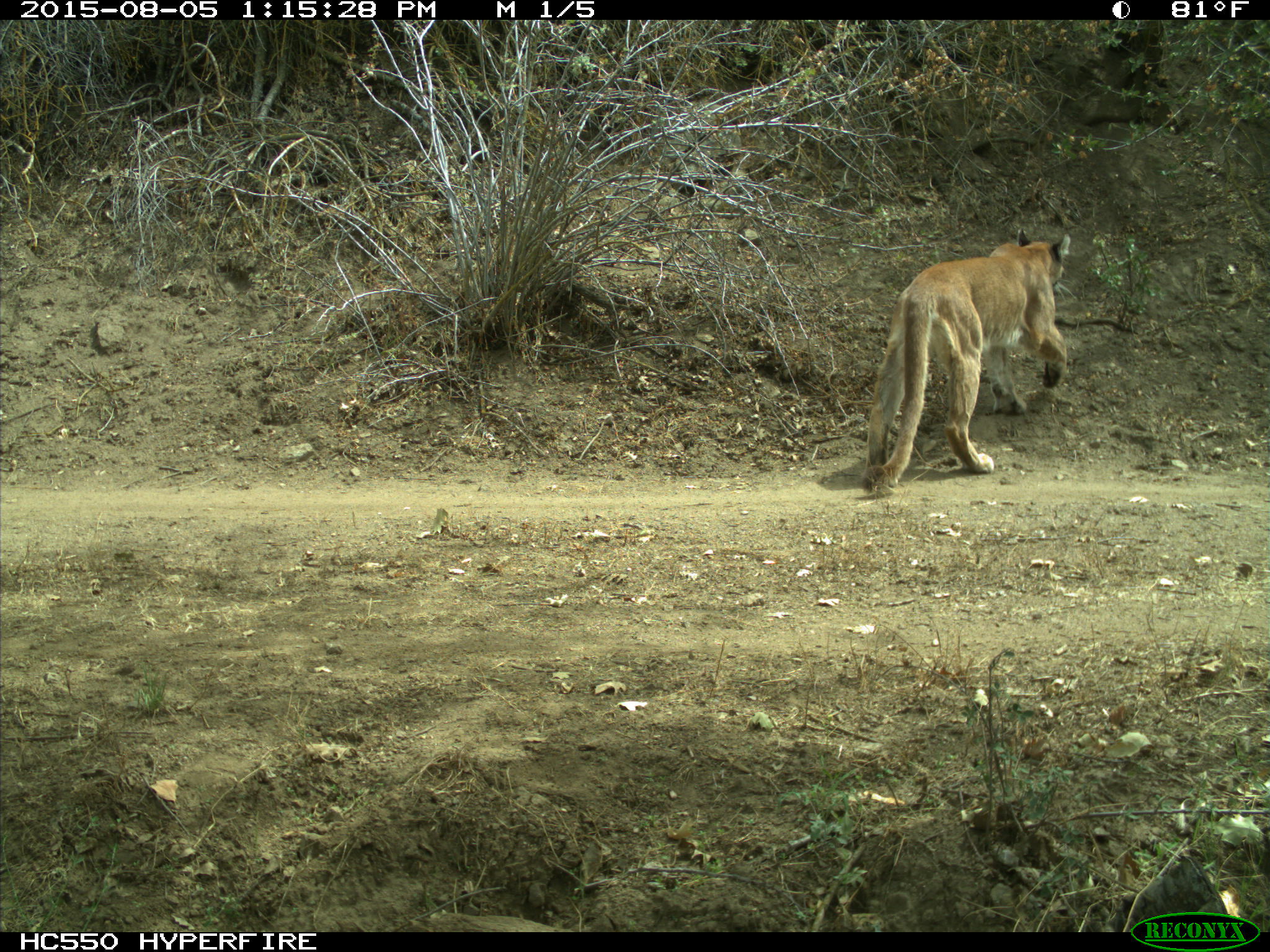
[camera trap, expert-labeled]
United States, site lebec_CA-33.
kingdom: Animalia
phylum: Chordata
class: Mammalia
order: Carnivora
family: Felidae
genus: Puma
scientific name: Puma concolor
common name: mountain lion